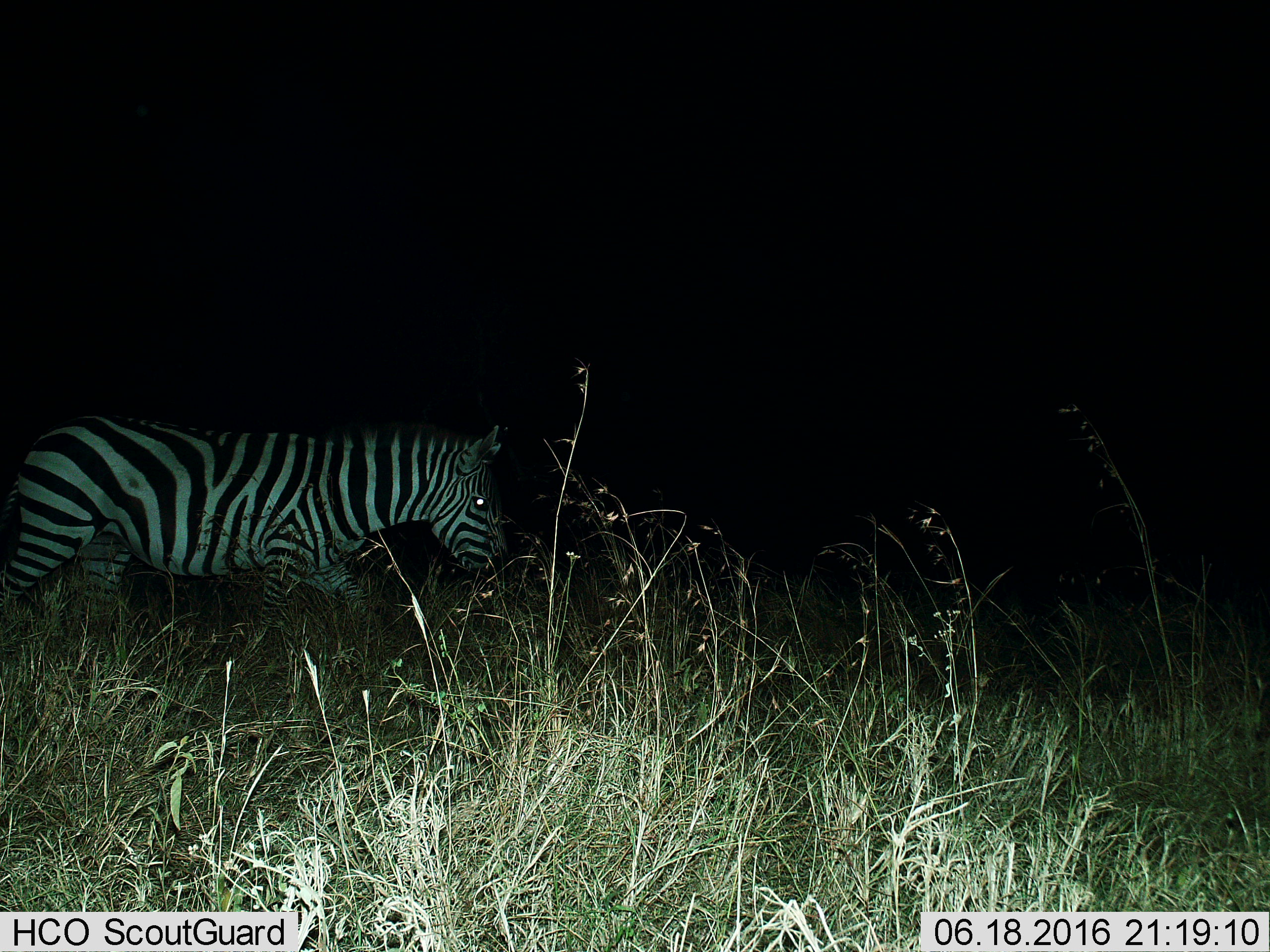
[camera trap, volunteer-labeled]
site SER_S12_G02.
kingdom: Animalia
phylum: Chordata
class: Mammalia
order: Perissodactyla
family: Equidae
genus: Equus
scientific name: Equus quagga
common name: plains zebra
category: zebraplains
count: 1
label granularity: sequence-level